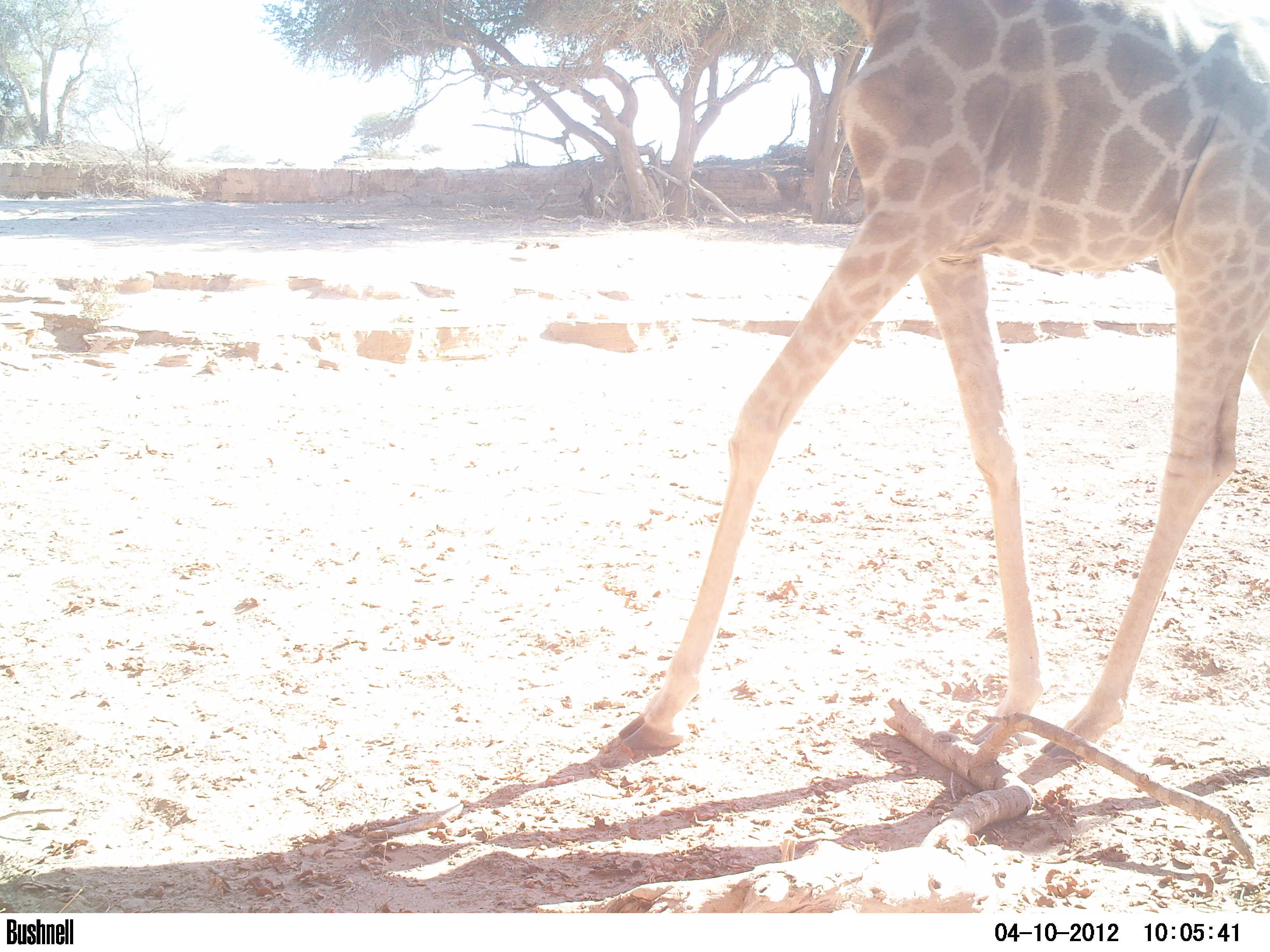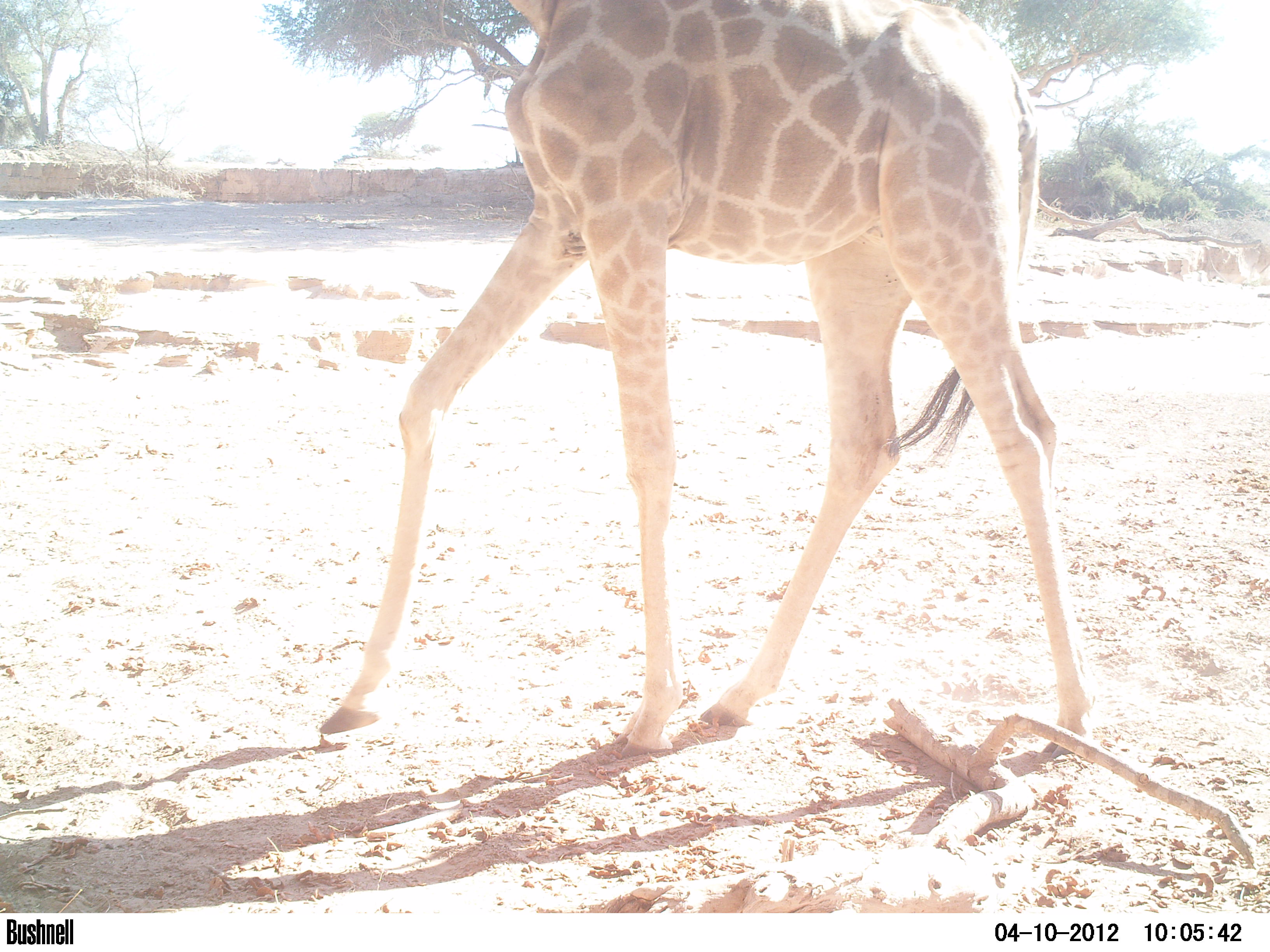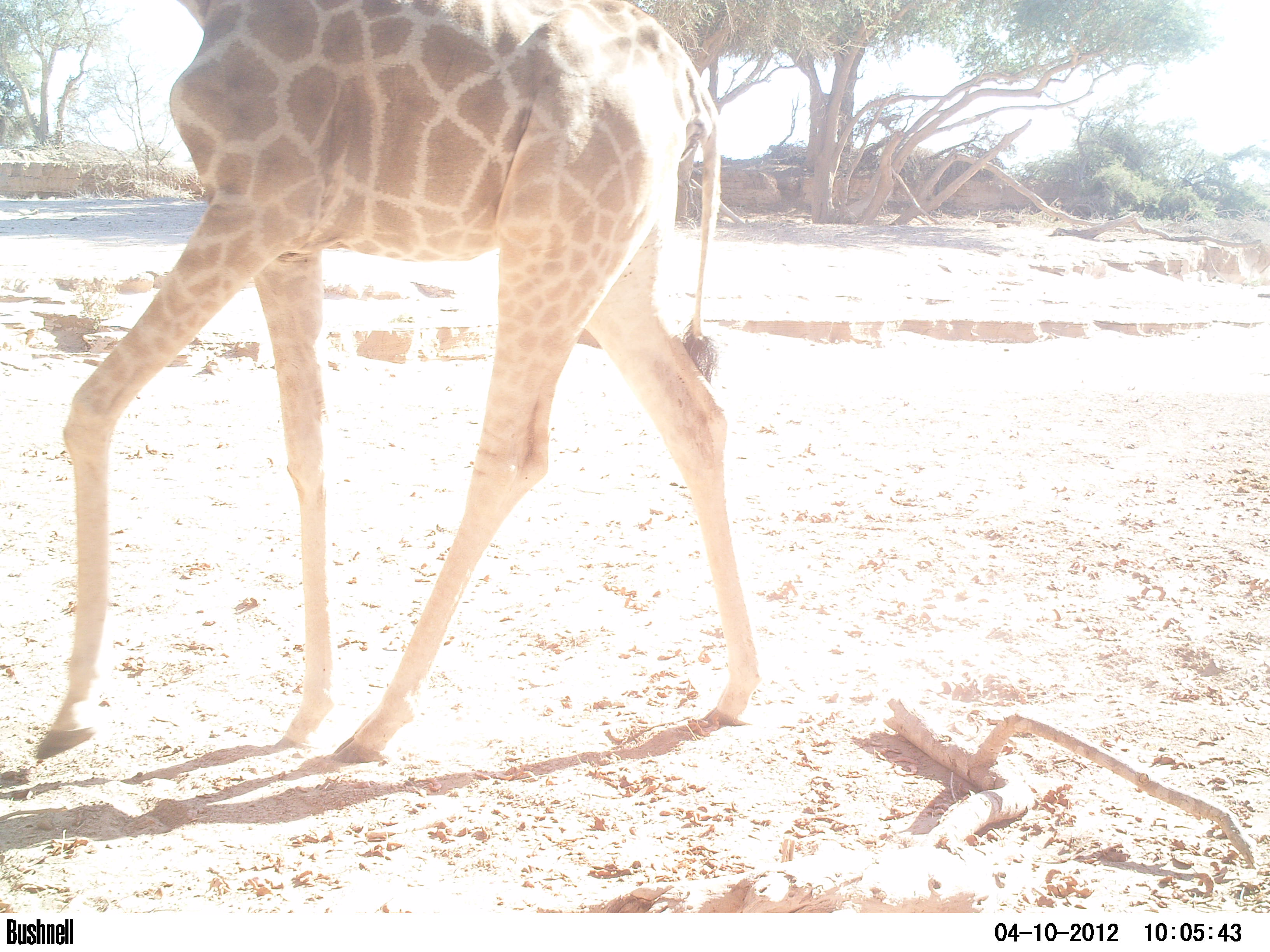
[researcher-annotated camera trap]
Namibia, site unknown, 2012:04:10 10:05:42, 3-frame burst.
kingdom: Animalia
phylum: Chordata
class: Mammalia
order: Artiodactyla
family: Giraffidae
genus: Giraffa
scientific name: Giraffa camelopardalis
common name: giraffe